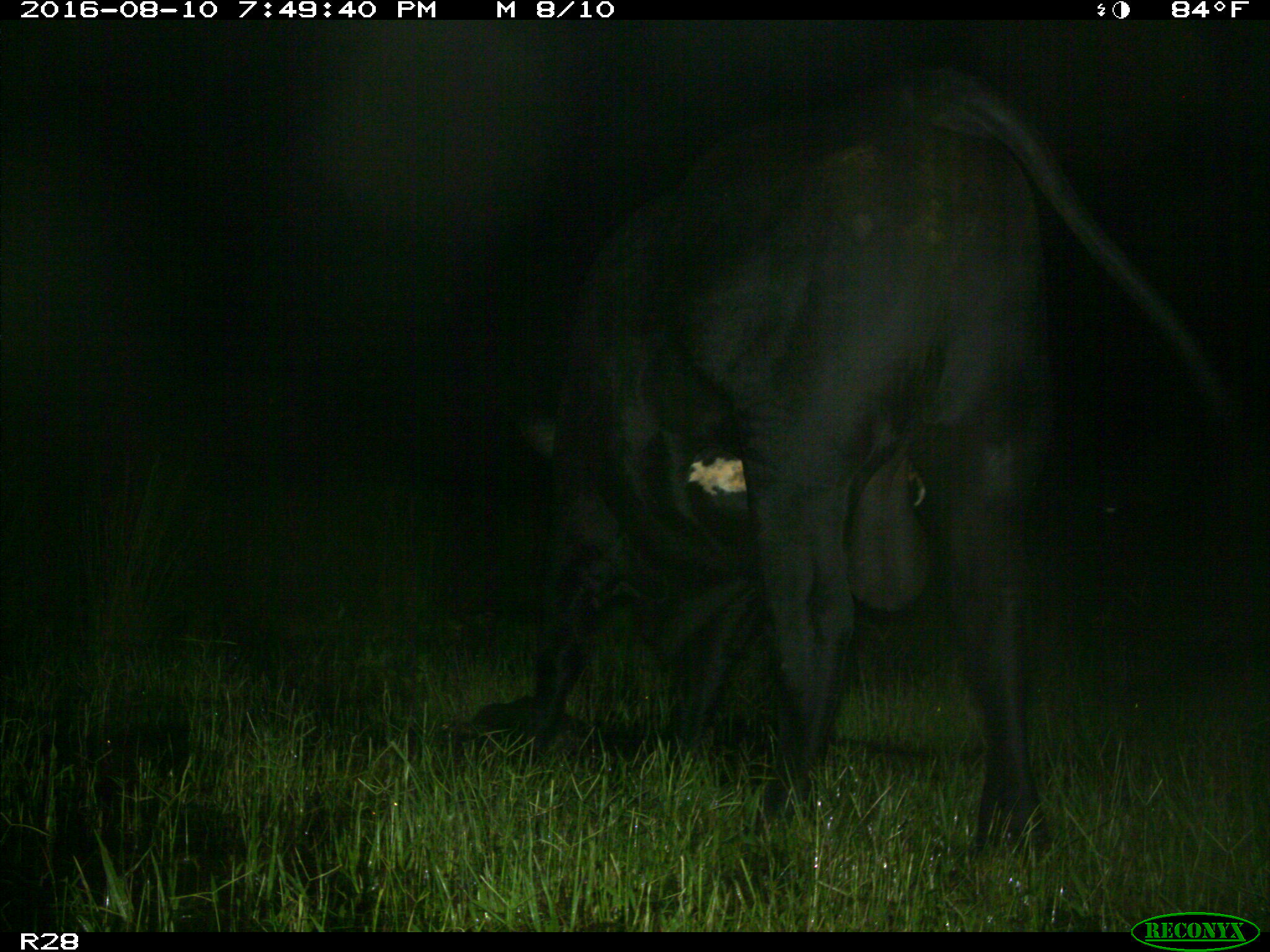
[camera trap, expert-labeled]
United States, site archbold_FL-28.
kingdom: Animalia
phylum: Chordata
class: Mammalia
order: Artiodactyla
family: Bovidae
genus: Bos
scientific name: Bos taurus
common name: domestic cow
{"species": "Bos taurus (domestic cow)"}